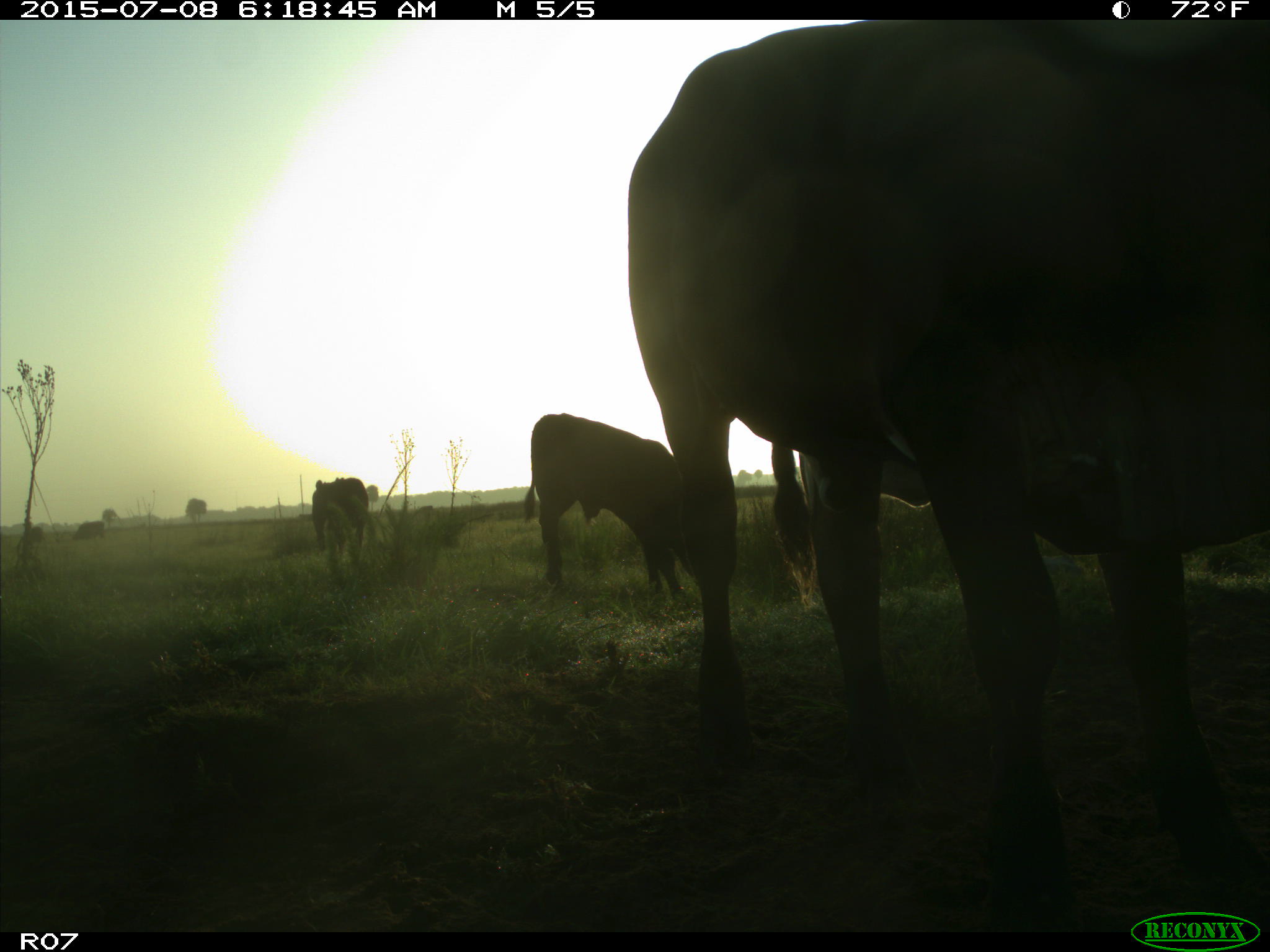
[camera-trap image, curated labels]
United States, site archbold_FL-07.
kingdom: Animalia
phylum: Chordata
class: Mammalia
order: Artiodactyla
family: Bovidae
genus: Bos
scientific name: Bos taurus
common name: domestic cow